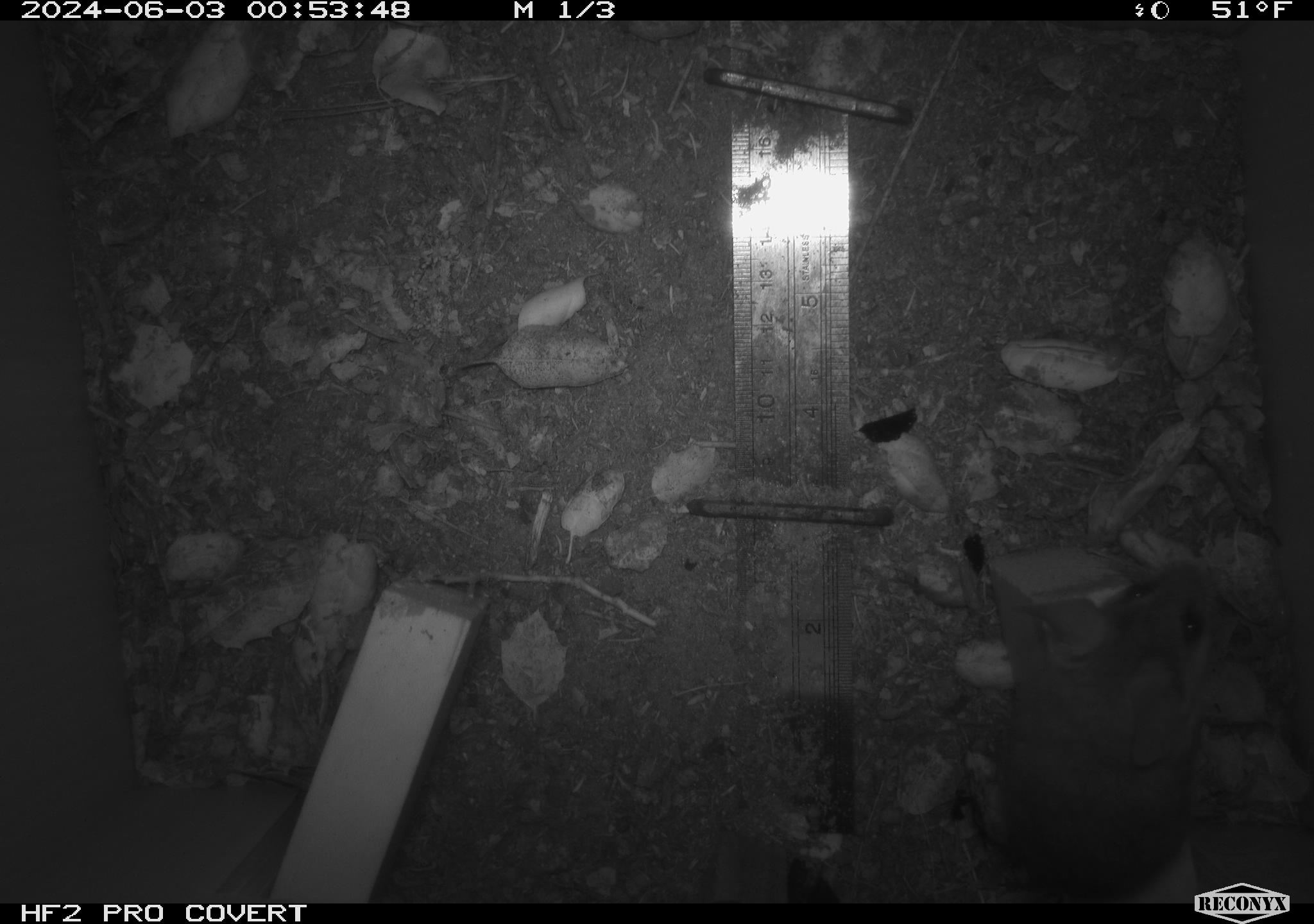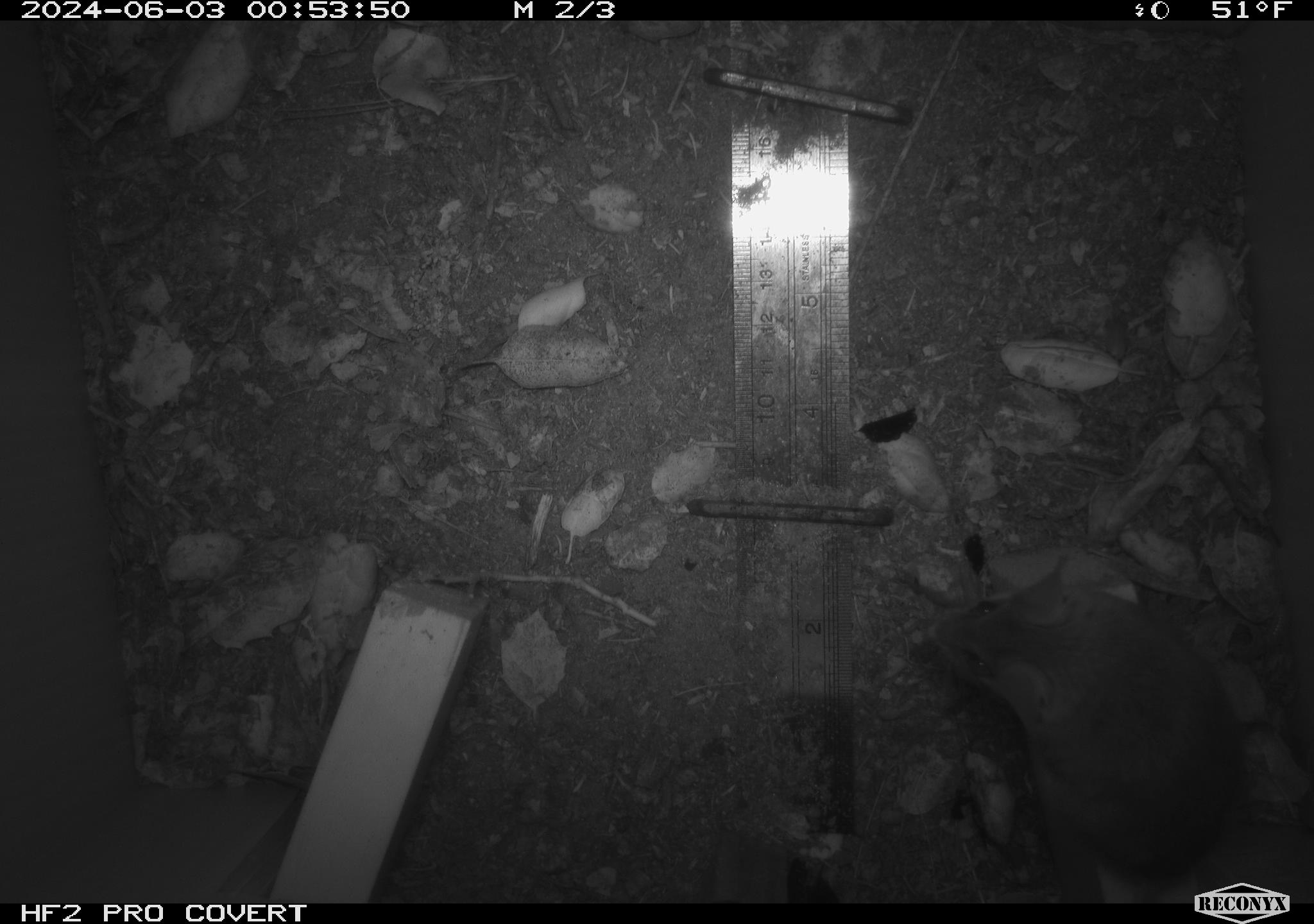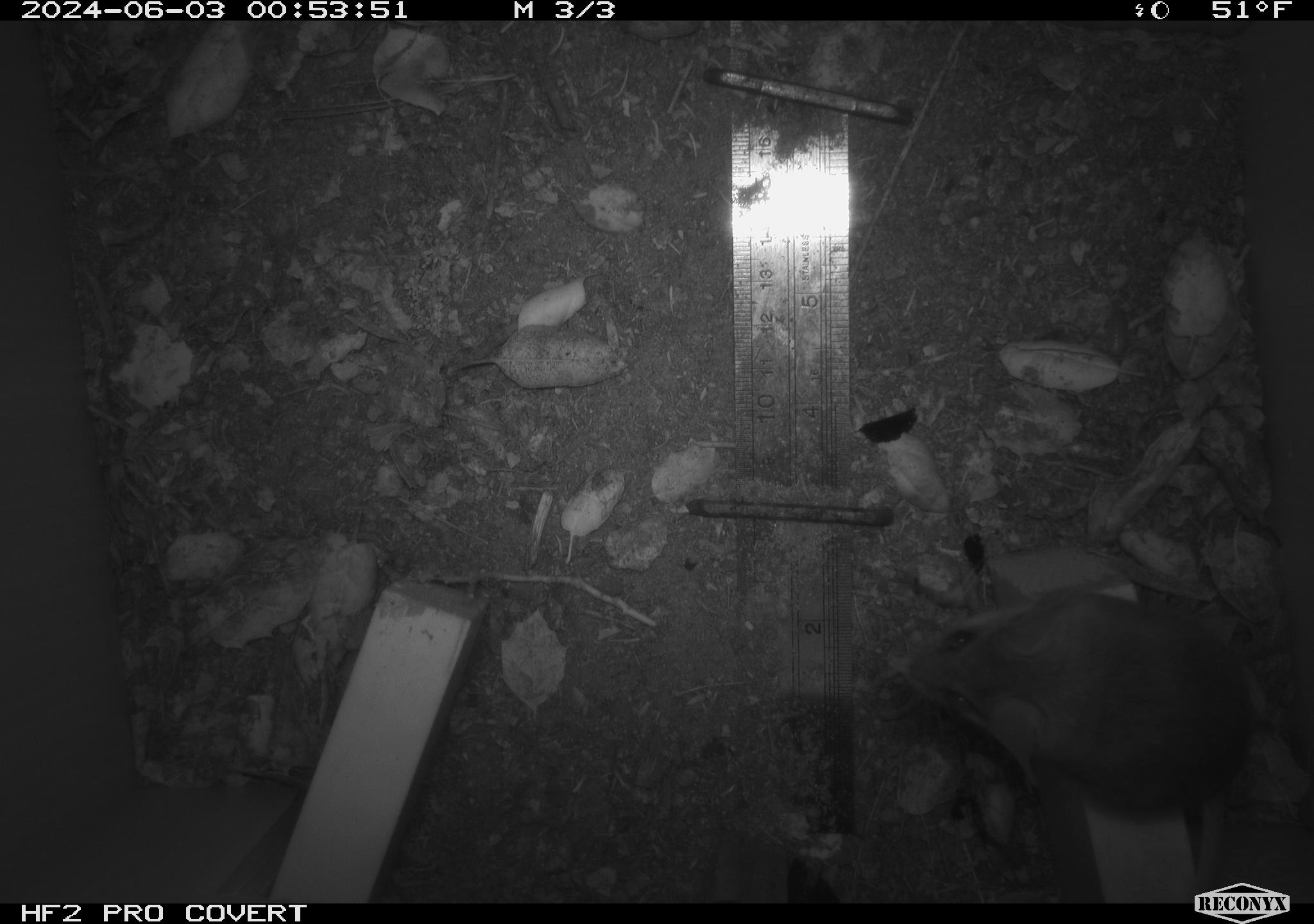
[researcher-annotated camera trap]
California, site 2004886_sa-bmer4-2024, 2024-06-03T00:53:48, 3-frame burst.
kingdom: Animalia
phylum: Chordata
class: Mammalia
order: Rodentia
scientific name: Rodentia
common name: mouse species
Mouse species (Rodentia).